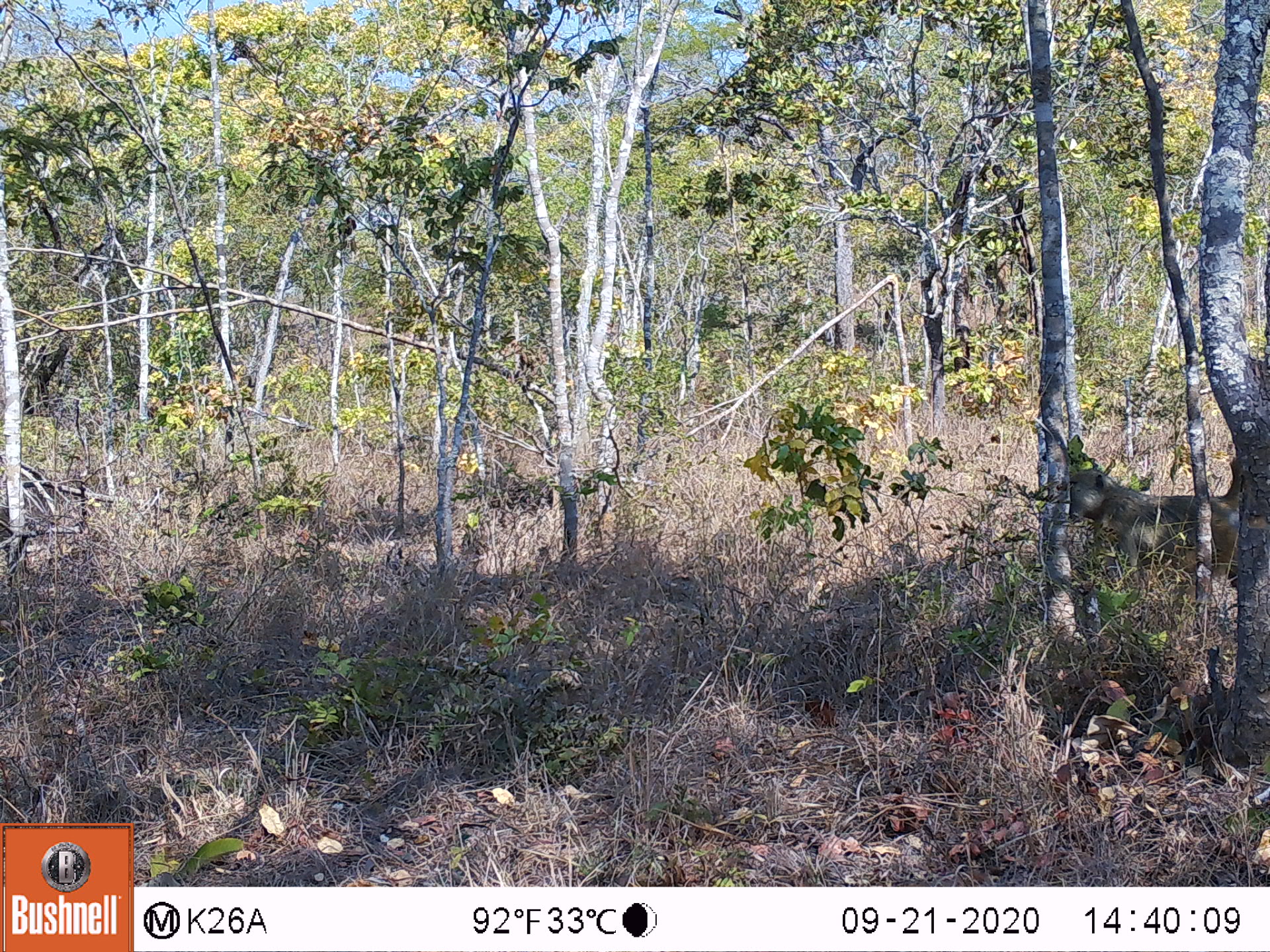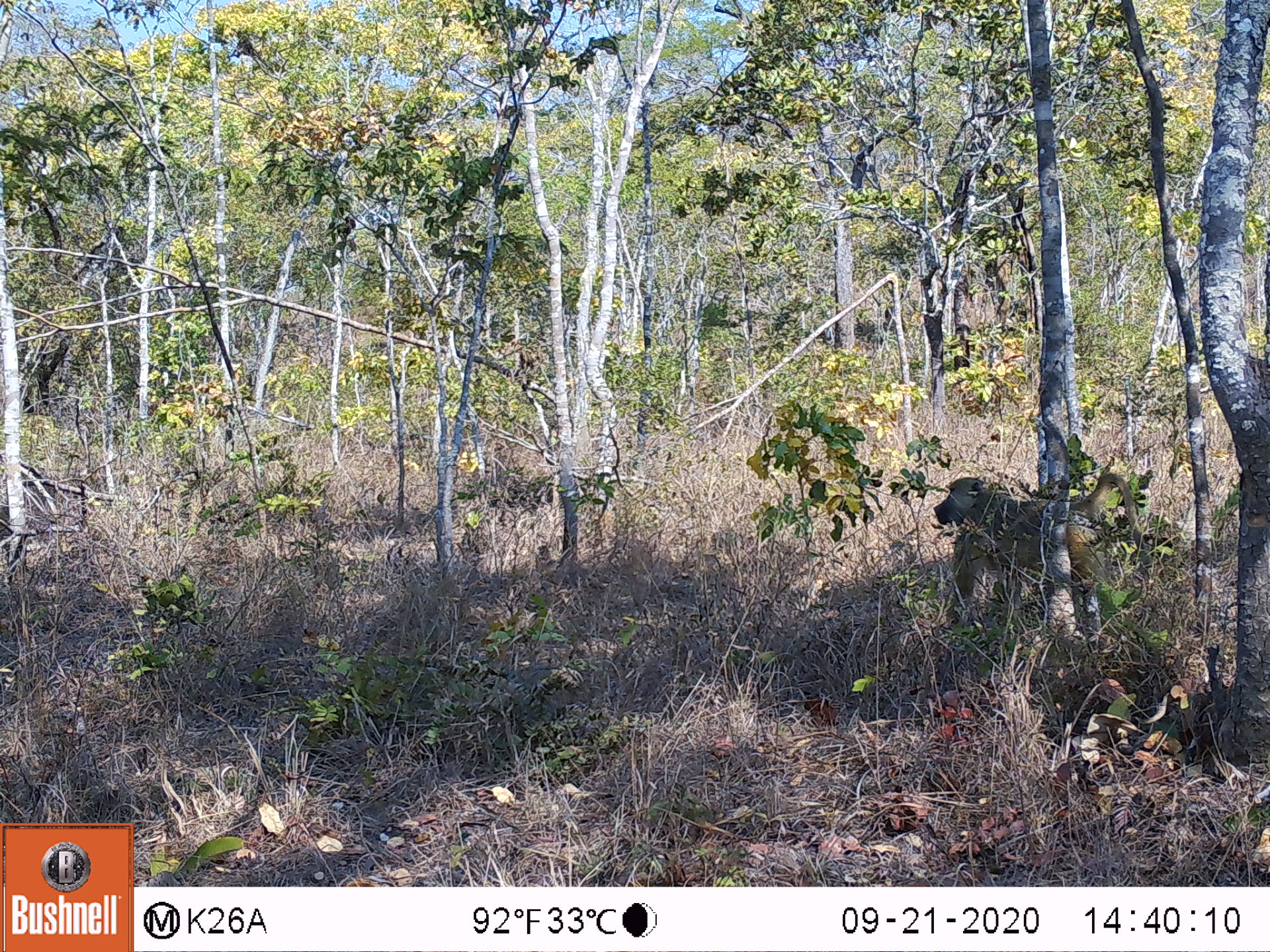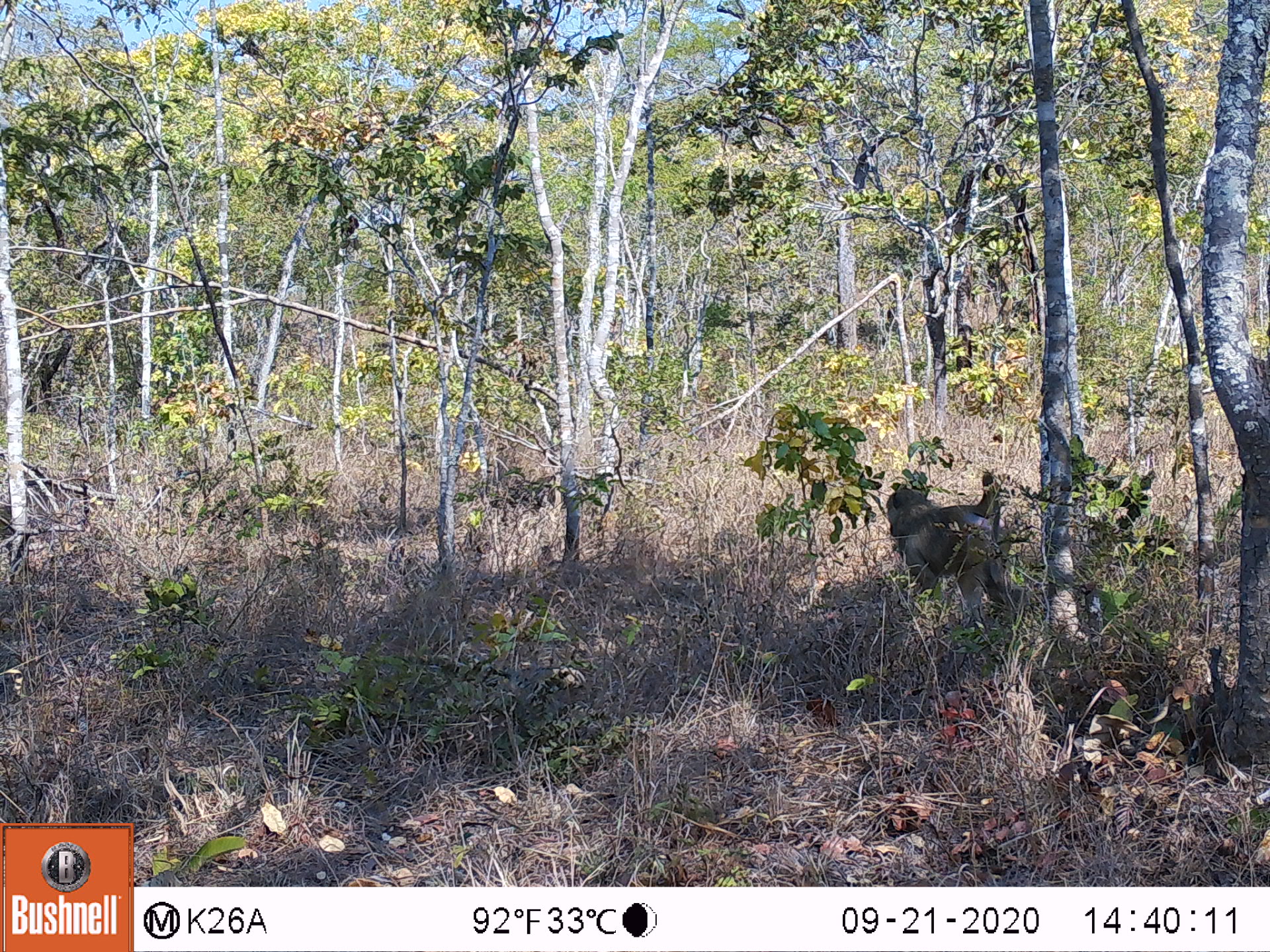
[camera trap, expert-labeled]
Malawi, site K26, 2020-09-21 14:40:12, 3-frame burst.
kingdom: Animalia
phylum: Chordata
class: Mammalia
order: Primates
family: Cercopithecidae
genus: Papio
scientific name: Papio cynocephalus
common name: yellow baboon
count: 1